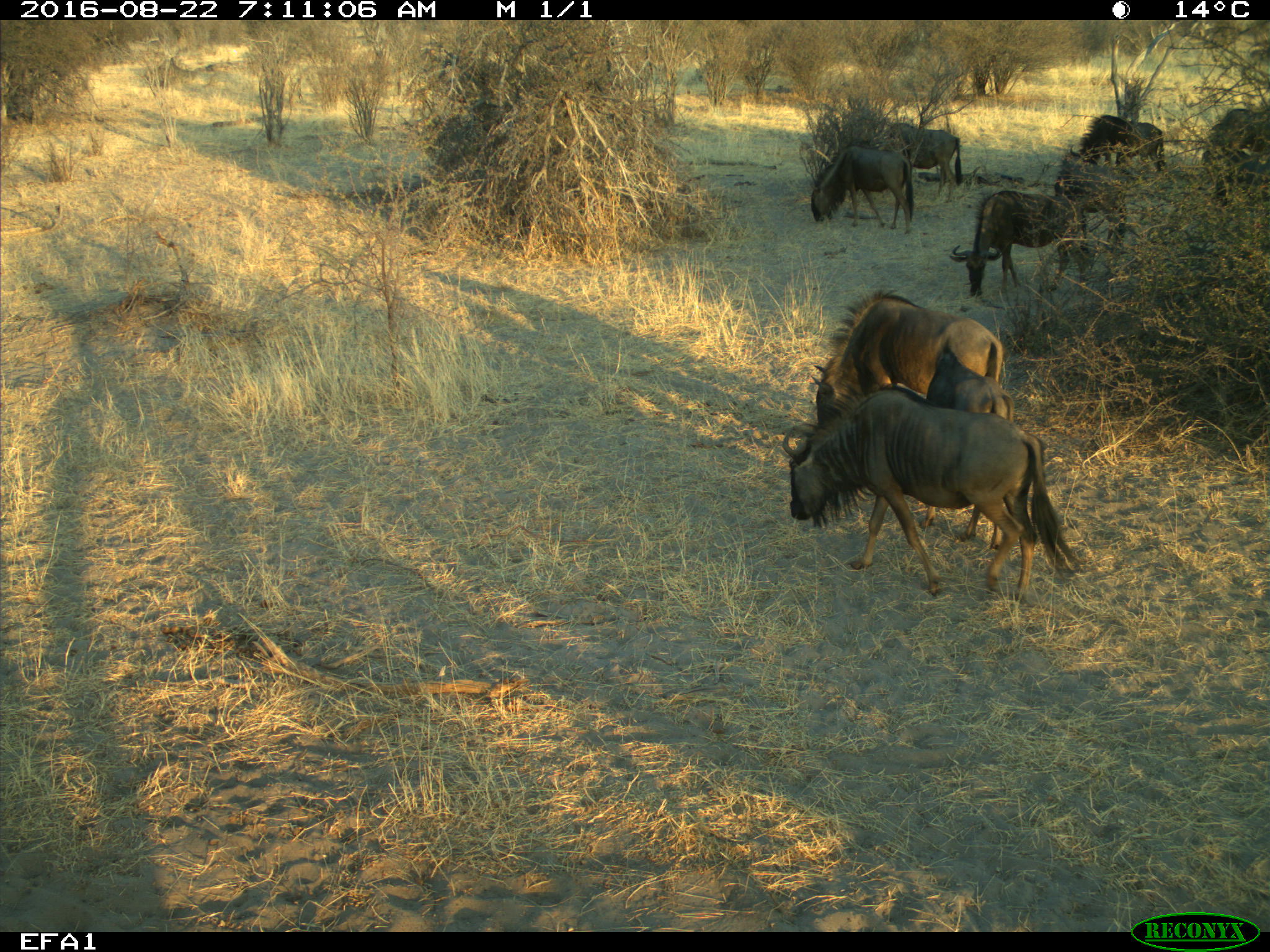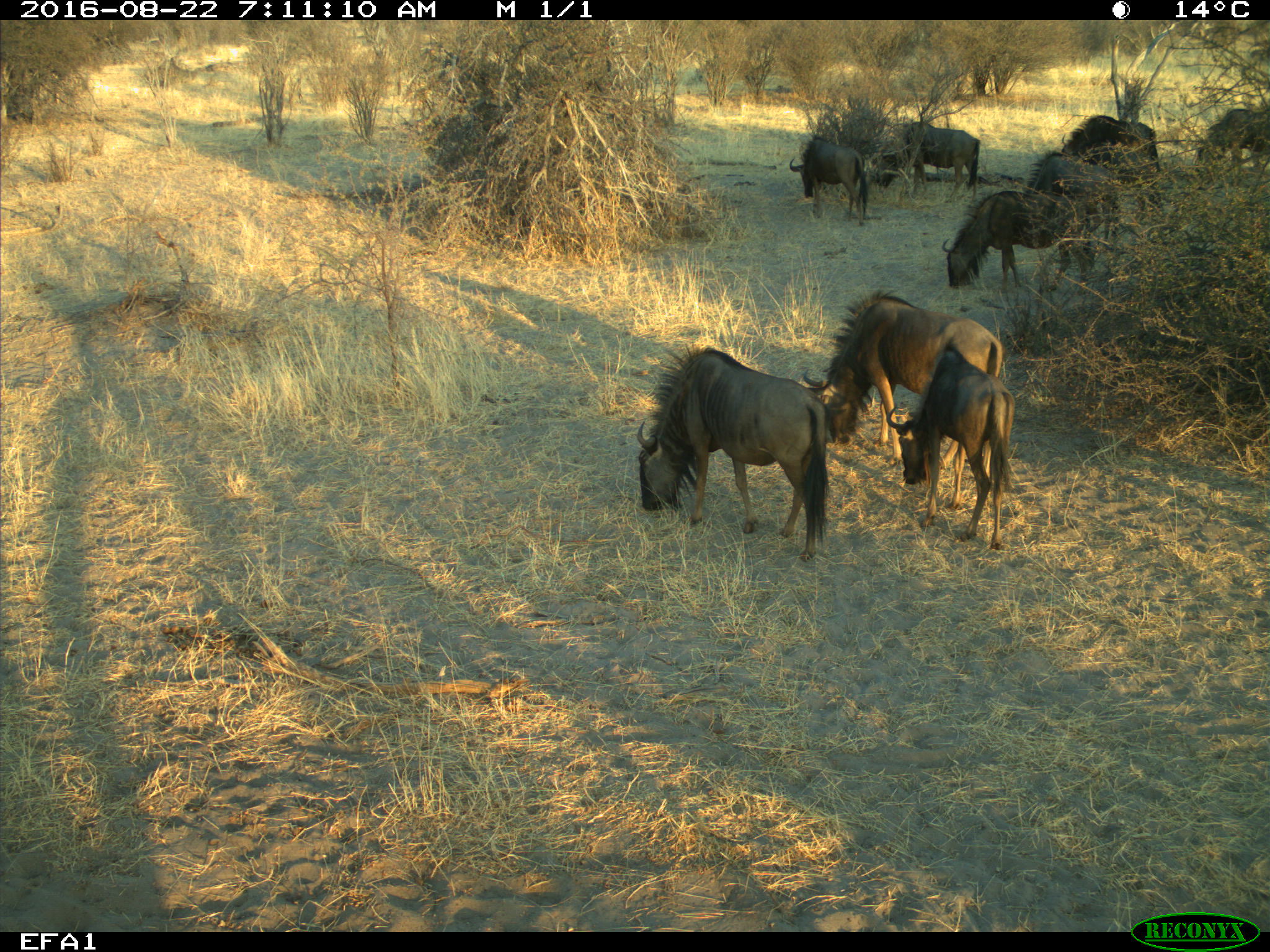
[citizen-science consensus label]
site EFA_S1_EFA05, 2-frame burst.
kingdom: Animalia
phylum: Chordata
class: Mammalia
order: Artiodactyla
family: Bovidae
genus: Connochaetes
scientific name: Connochaetes taurinus taurinus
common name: blue wildebeest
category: wildebeestblue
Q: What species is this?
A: Wildebeestblue (blue wildebeest) (Connochaetes taurinus taurinus).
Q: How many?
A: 10.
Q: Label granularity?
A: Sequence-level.